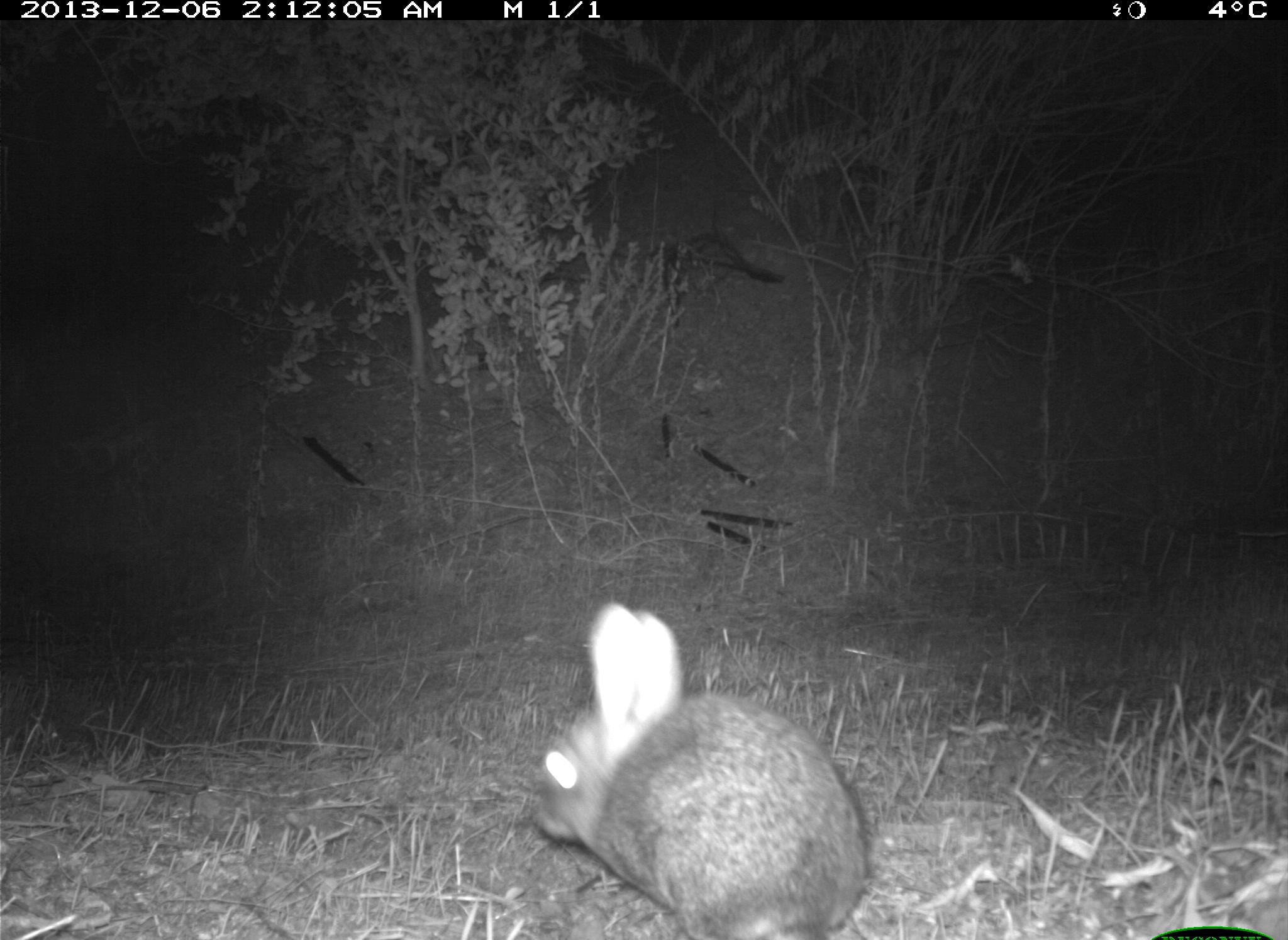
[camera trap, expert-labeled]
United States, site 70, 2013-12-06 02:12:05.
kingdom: Animalia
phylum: Chordata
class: Mammalia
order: Lagomorpha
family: Leporidae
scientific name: Leporidae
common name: rabbits and hares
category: rabbit